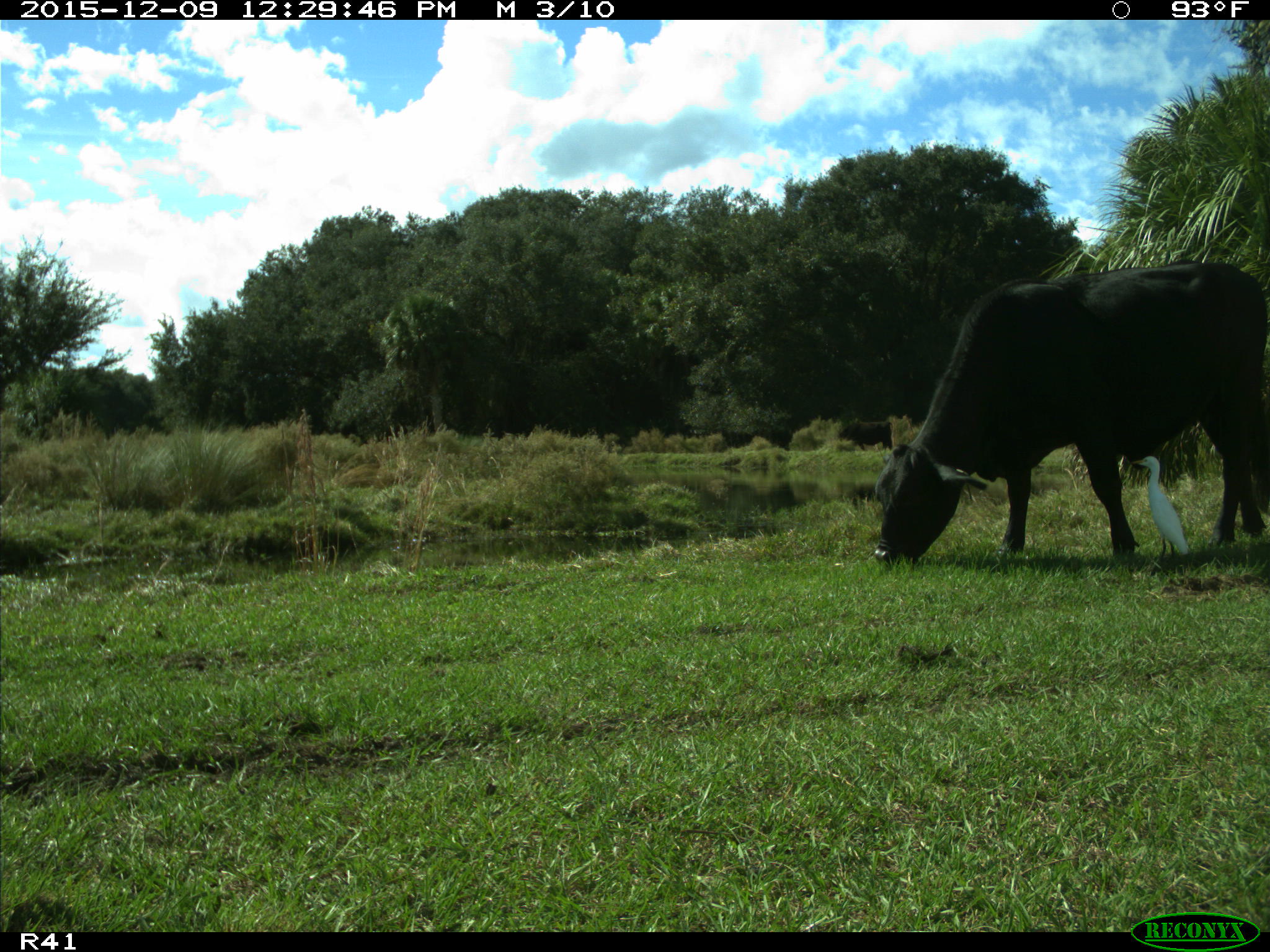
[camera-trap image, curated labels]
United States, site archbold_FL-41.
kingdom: Animalia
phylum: Chordata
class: Mammalia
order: Artiodactyla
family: Bovidae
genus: Bos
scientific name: Bos taurus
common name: domestic cow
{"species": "Bos taurus (domestic cow)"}